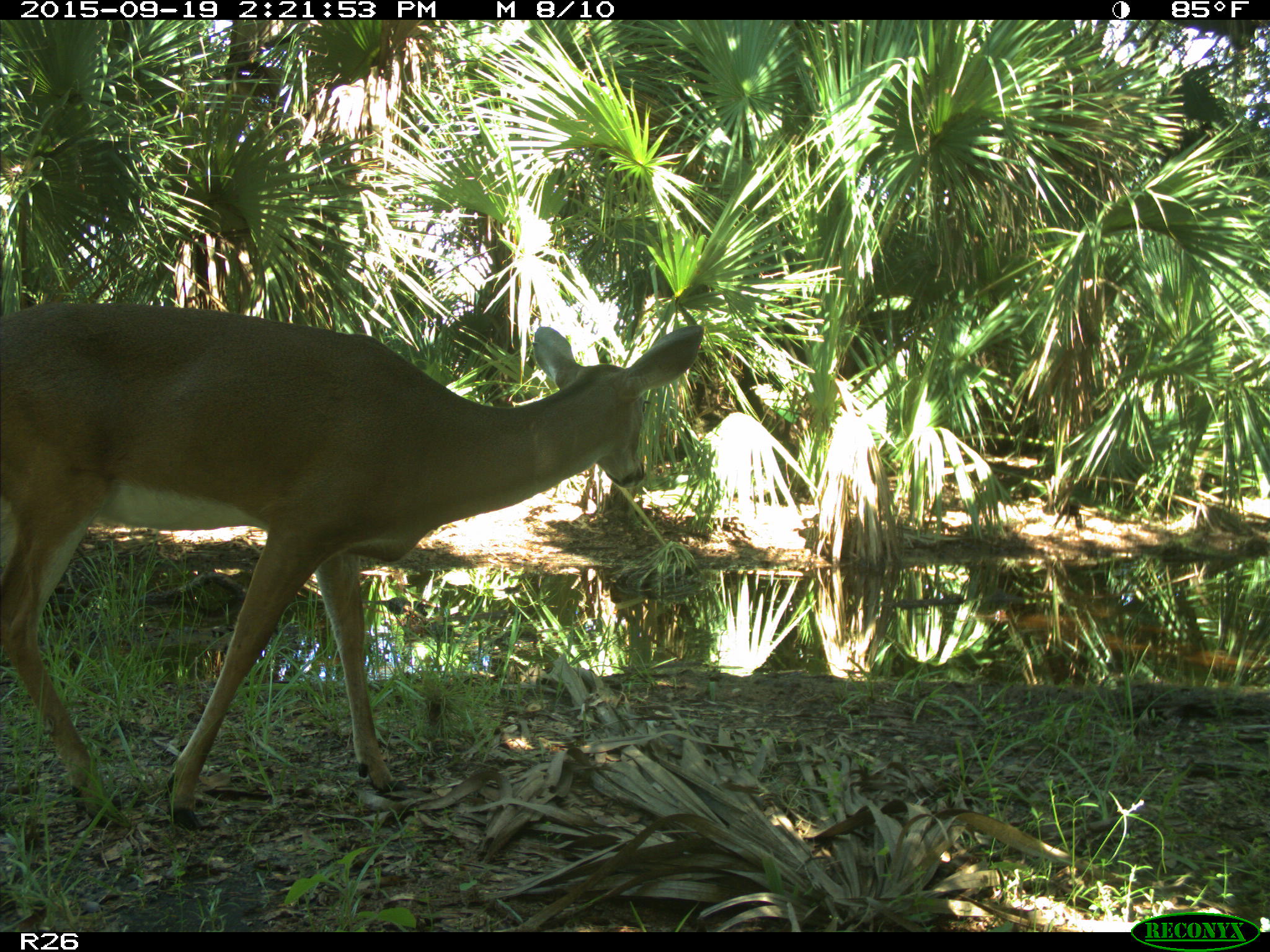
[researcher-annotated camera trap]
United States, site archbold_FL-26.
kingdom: Animalia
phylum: Chordata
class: Mammalia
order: Artiodactyla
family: Cervidae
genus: Odocoileus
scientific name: Odocoileus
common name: deer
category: unidentified deer